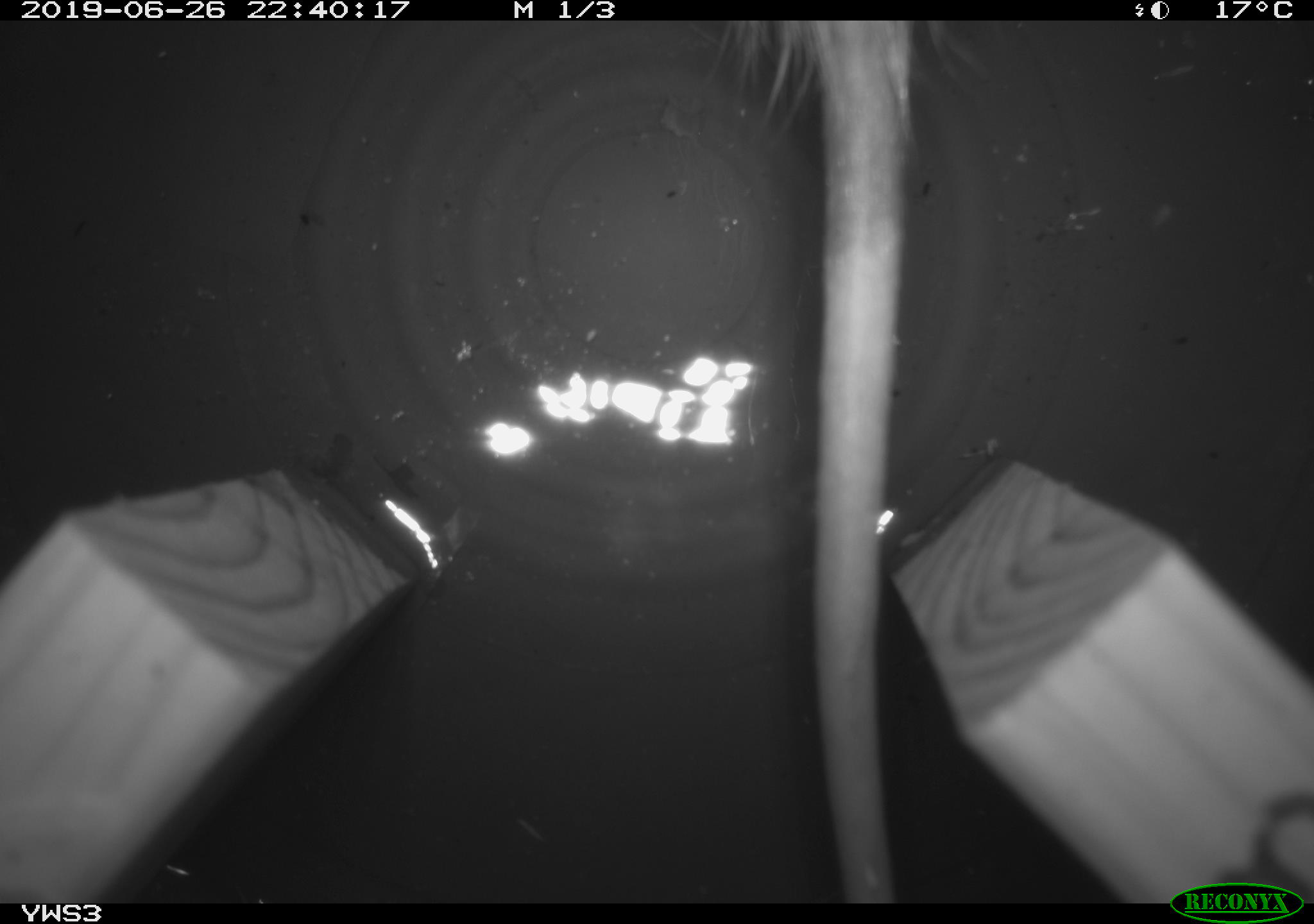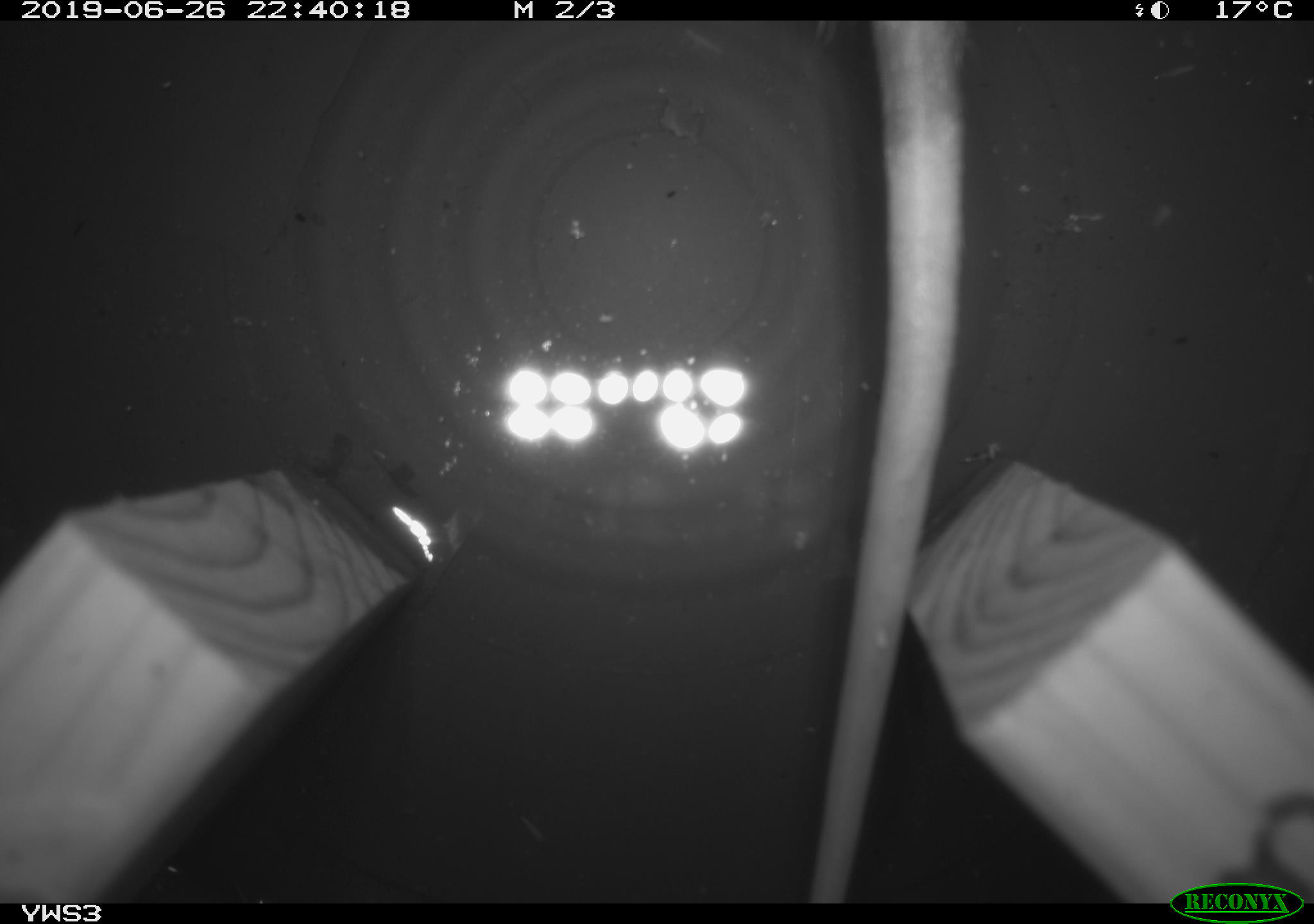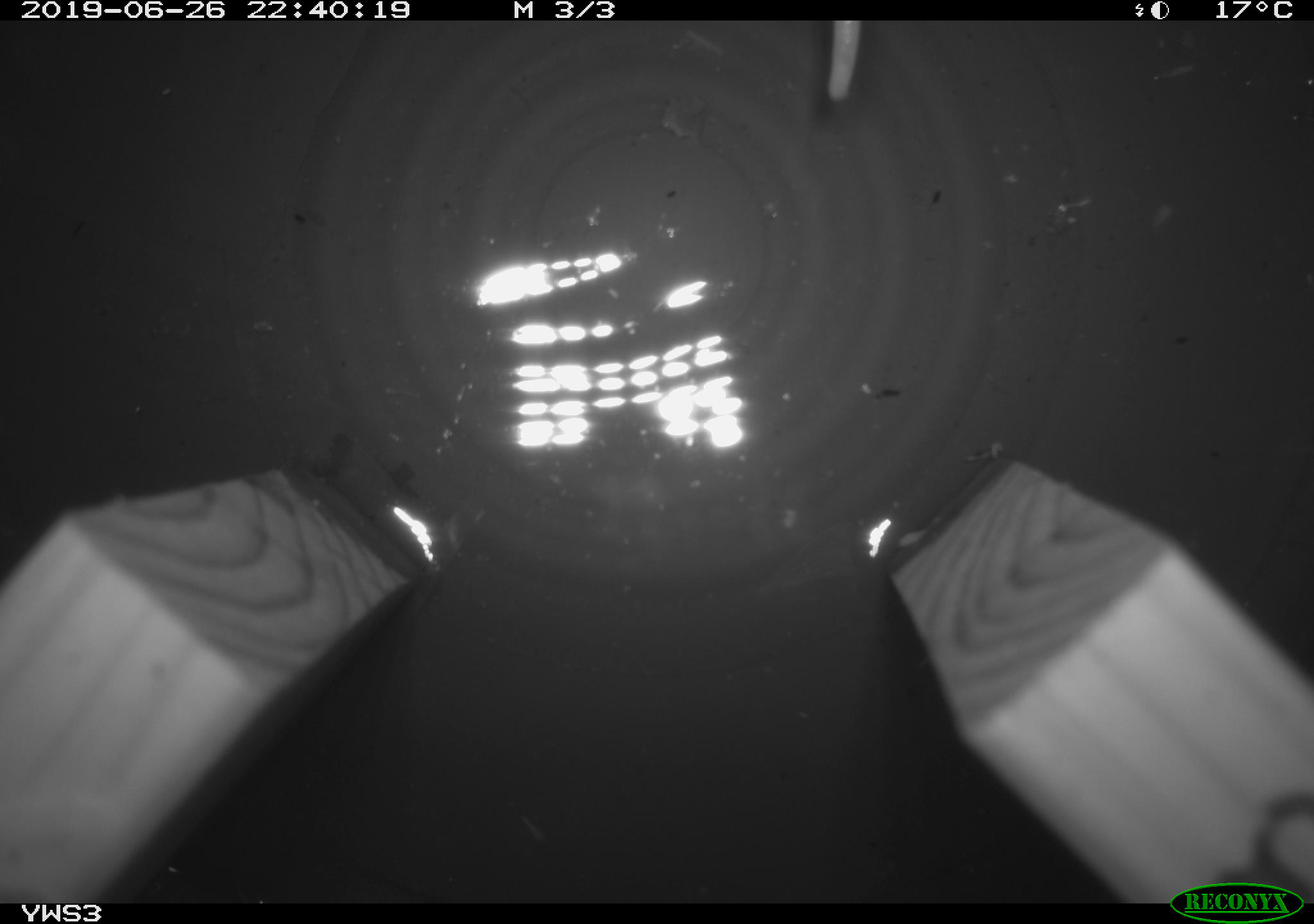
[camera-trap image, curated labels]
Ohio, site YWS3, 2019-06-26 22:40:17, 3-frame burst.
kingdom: Animalia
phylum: Chordata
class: Mammalia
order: Didelphimorphia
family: Didelphidae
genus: Didelphis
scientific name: Didelphis virginiana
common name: virginia opossum